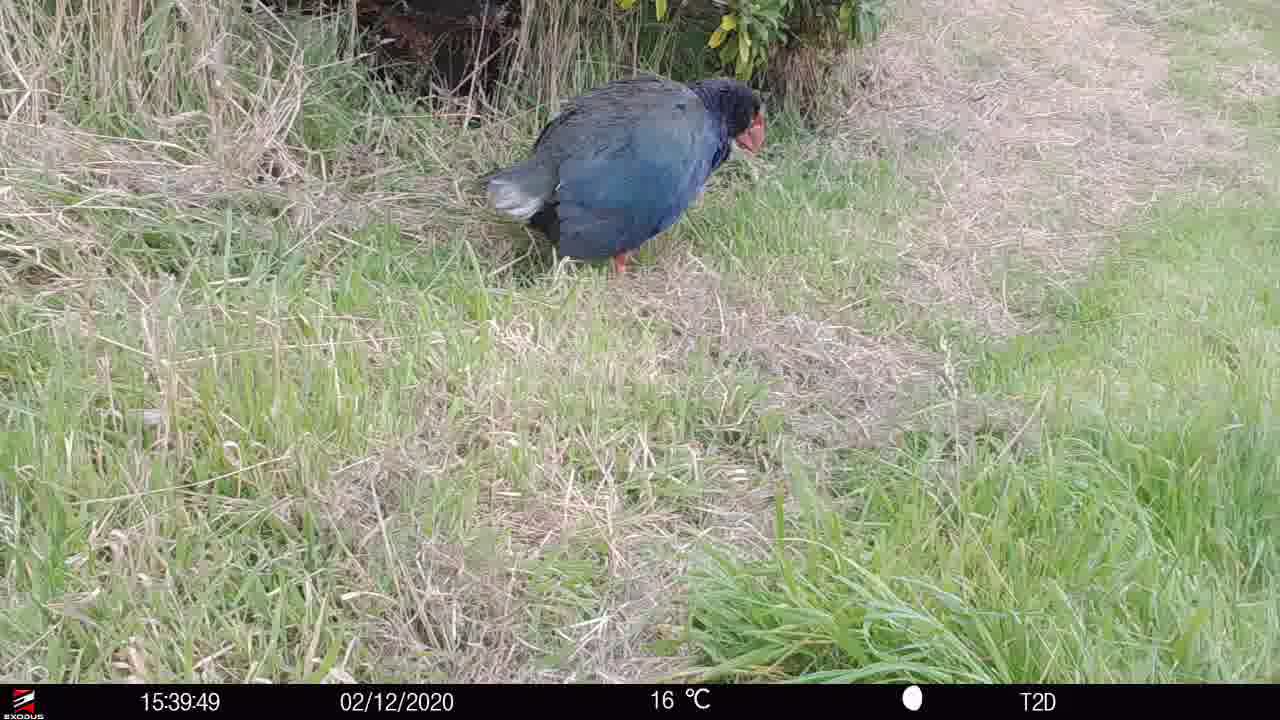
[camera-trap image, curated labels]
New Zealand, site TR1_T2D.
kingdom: Animalia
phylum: Chordata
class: Aves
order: Gruiformes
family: Rallidae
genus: Porphyrio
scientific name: Porphyrio mantelli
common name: takahe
Takahe (Porphyrio mantelli).